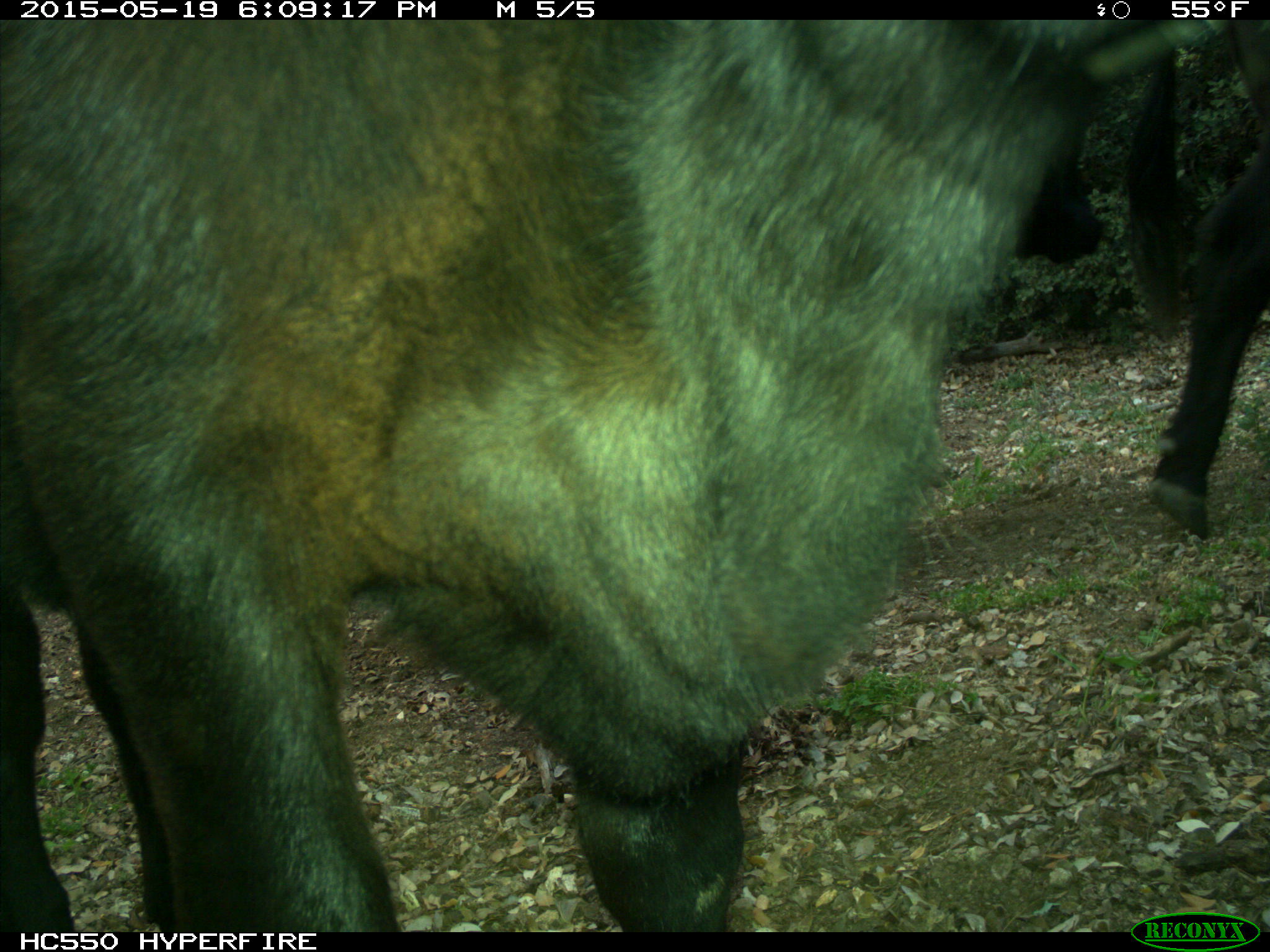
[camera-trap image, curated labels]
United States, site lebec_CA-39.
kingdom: Animalia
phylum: Chordata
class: Mammalia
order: Artiodactyla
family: Bovidae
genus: Bos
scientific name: Bos taurus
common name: domestic cow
Bos taurus (domestic cow).